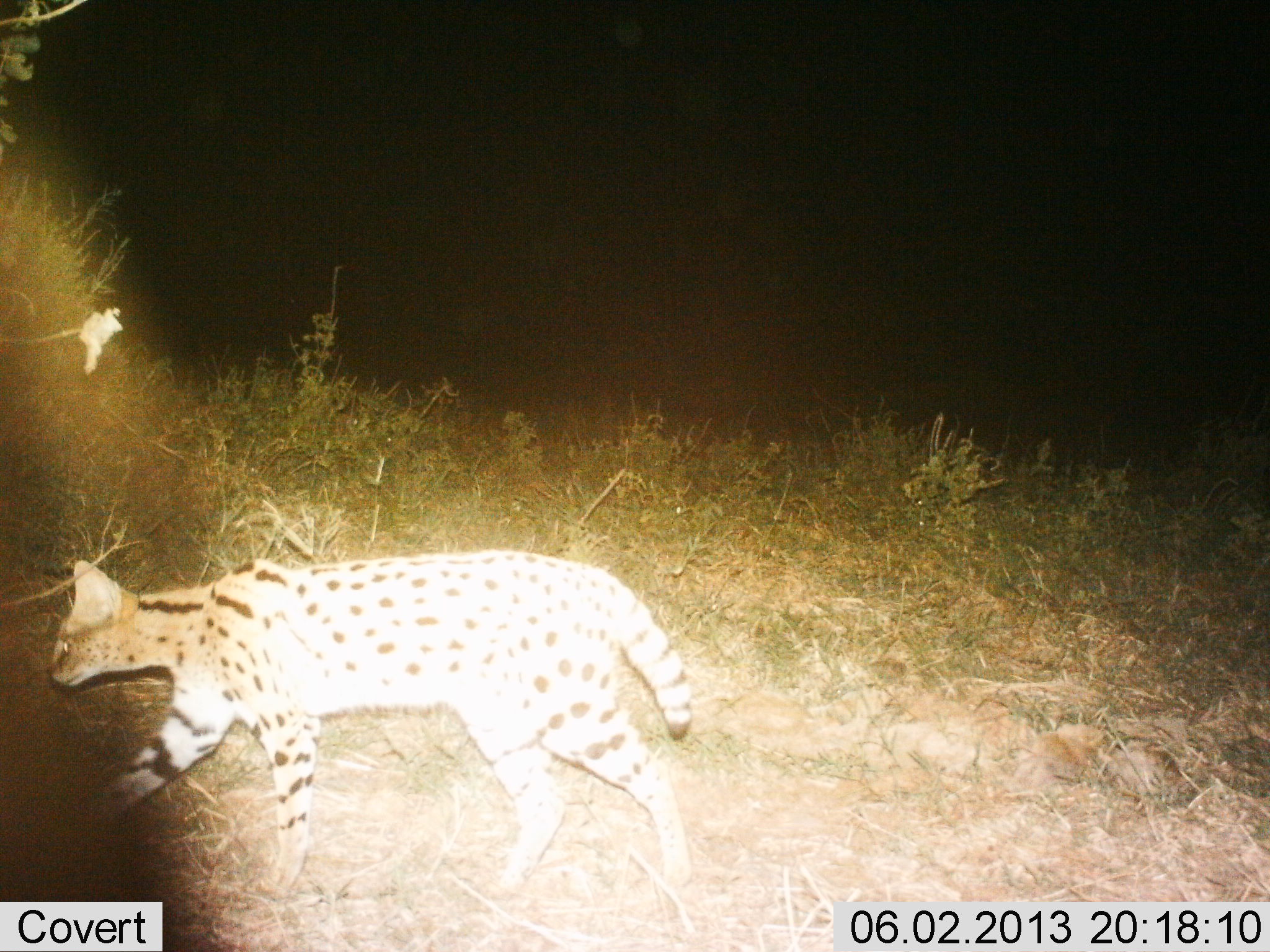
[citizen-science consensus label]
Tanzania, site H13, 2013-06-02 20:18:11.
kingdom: Animalia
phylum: Chordata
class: Mammalia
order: Carnivora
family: Felidae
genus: Leptailurus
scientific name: Leptailurus serval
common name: serval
Serval (Leptailurus serval), count 1. Behavior (volunteer vote fractions): standing 0%, resting 0%, moving 100%, interacting 0%. Young present (vote fraction): 0%. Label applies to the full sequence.